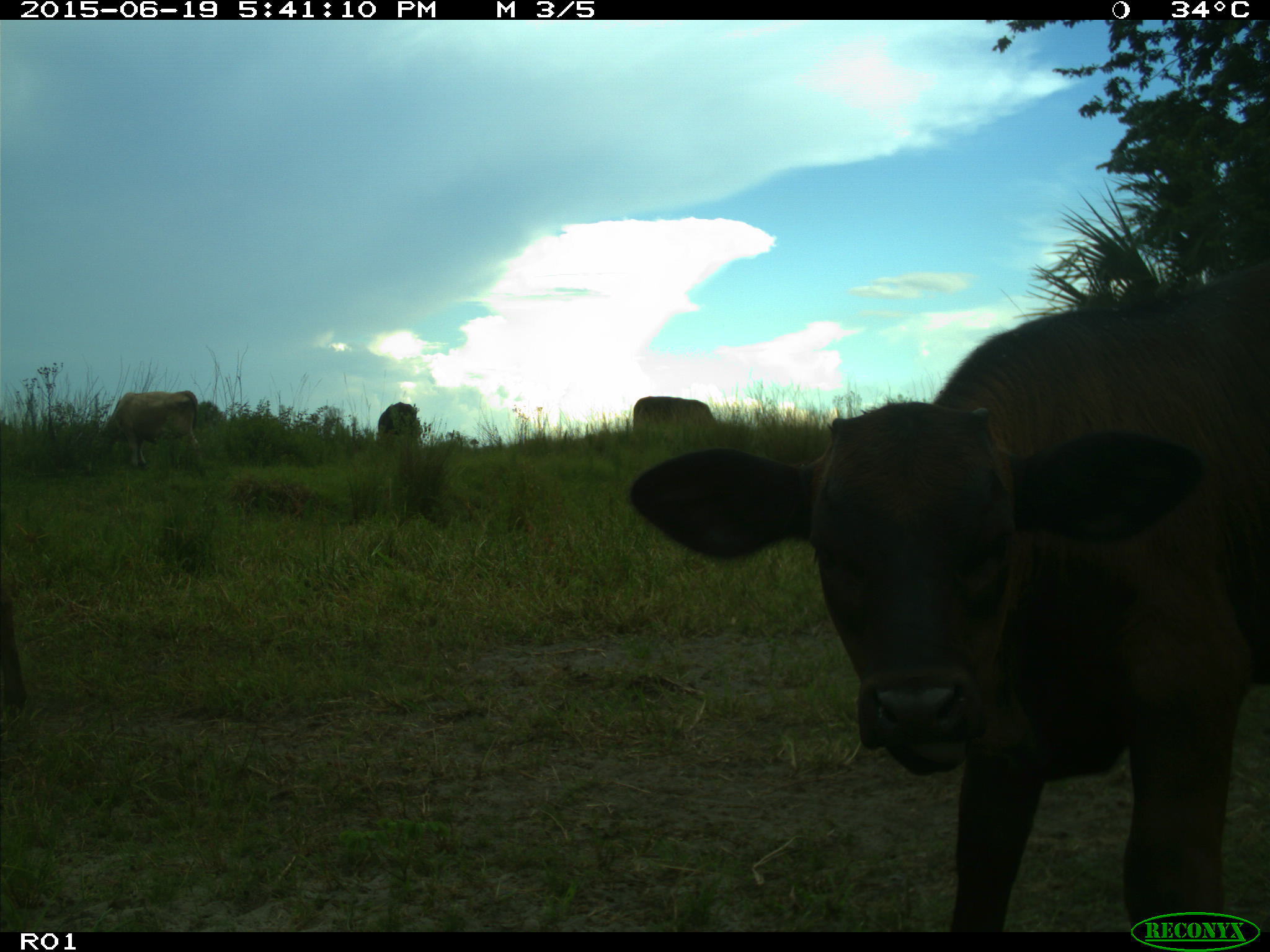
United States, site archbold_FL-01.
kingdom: Animalia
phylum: Chordata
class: Mammalia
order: Artiodactyla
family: Bovidae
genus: Bos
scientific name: Bos taurus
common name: domestic cow